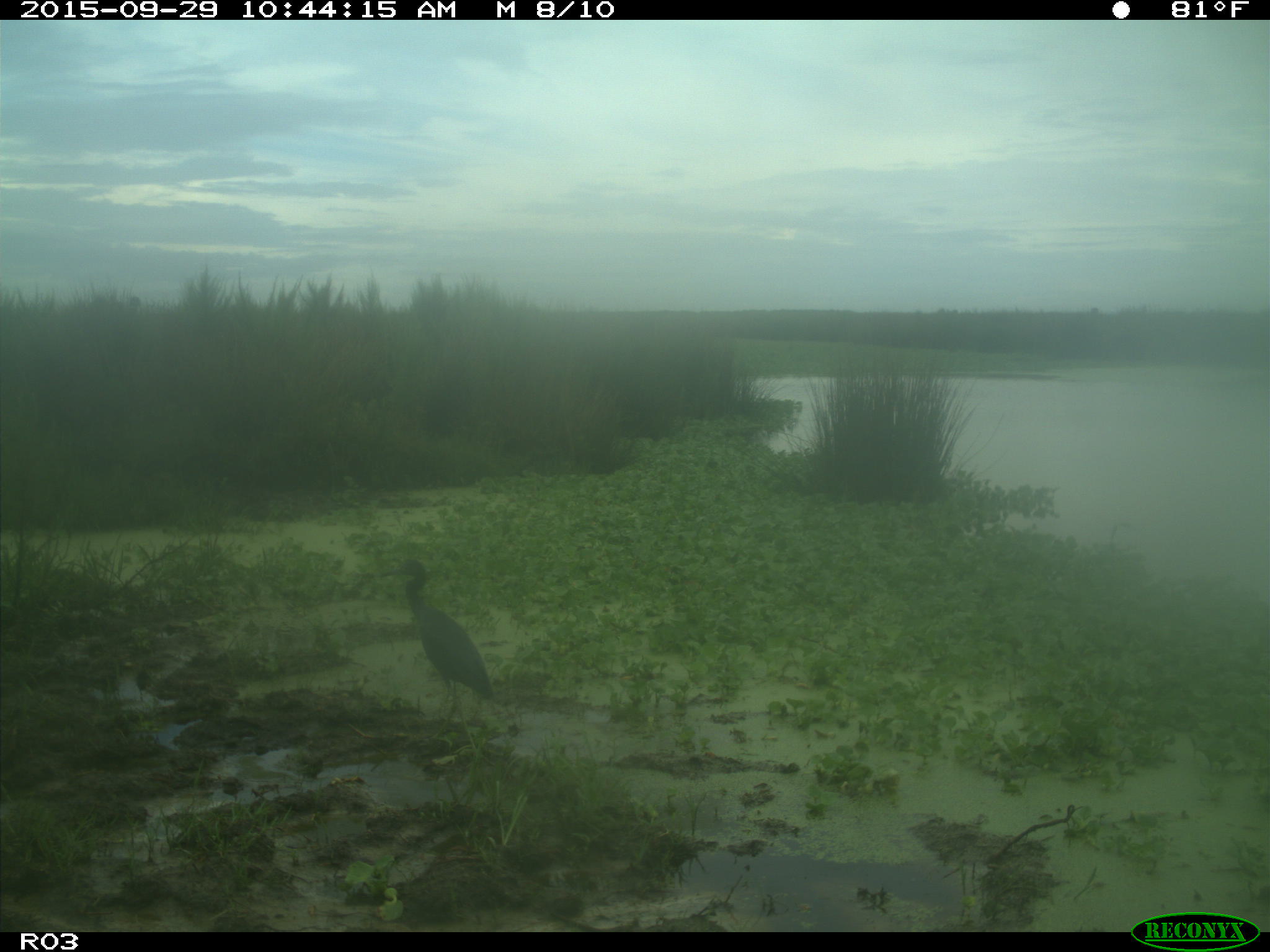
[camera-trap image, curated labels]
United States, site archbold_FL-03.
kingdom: Animalia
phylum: Chordata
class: Aves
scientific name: Aves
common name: birds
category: unidentified bird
Unidentified bird (birds) (Aves).